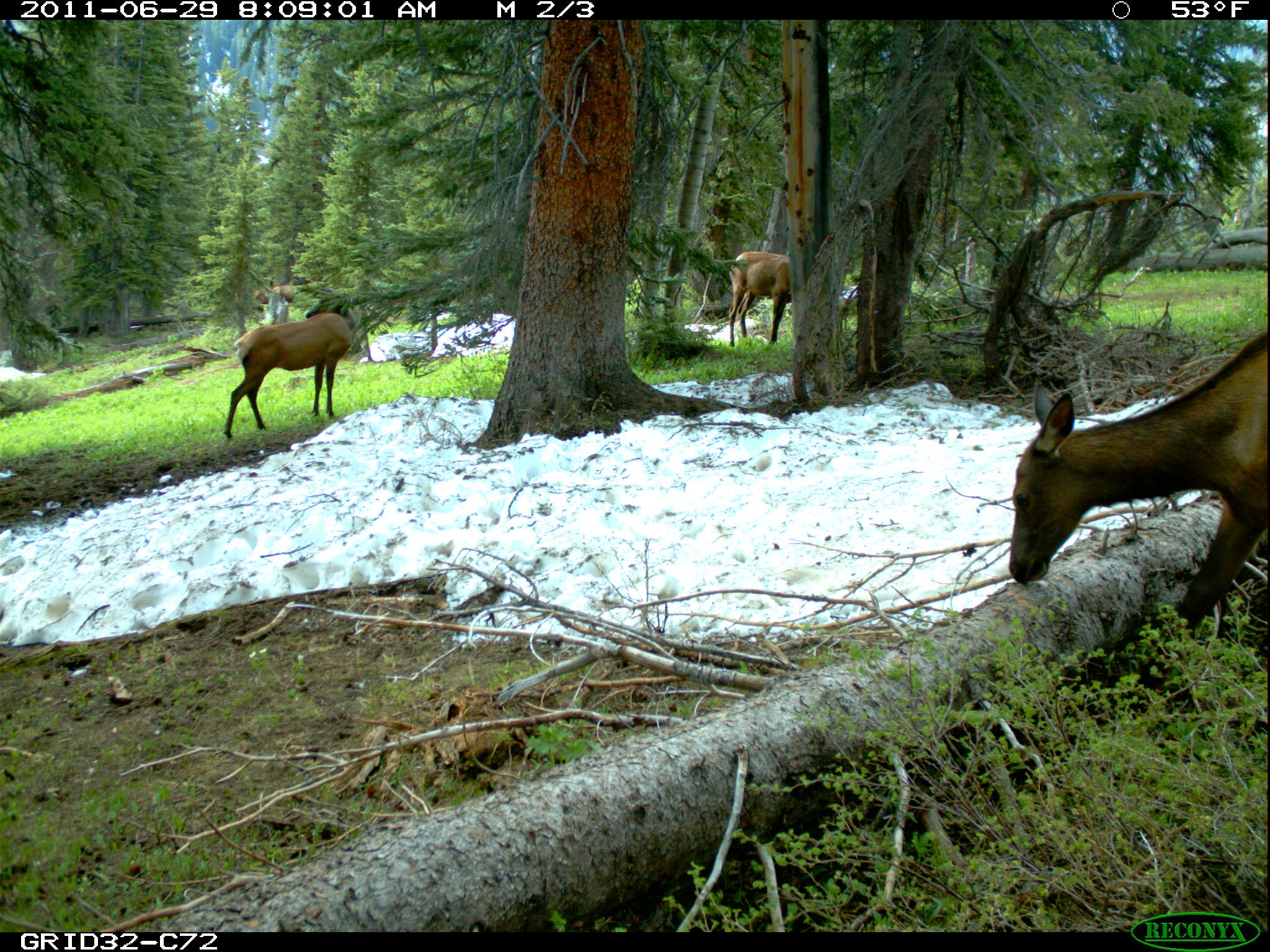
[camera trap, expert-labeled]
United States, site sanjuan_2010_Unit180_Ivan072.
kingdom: Animalia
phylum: Chordata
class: Mammalia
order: Artiodactyla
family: Cervidae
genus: Cervus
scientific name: Cervus elaphus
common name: red deer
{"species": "Cervus elaphus (red deer)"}